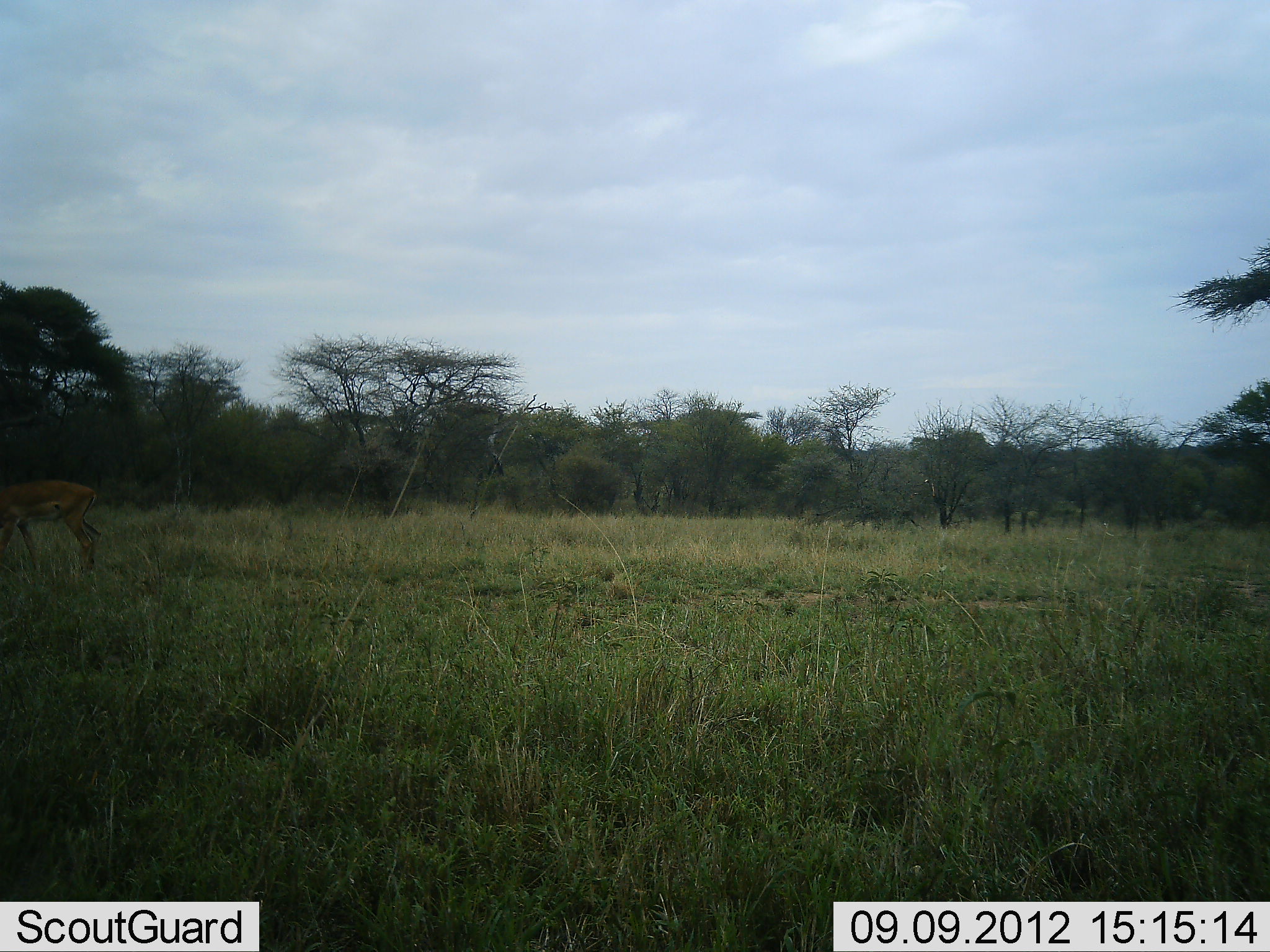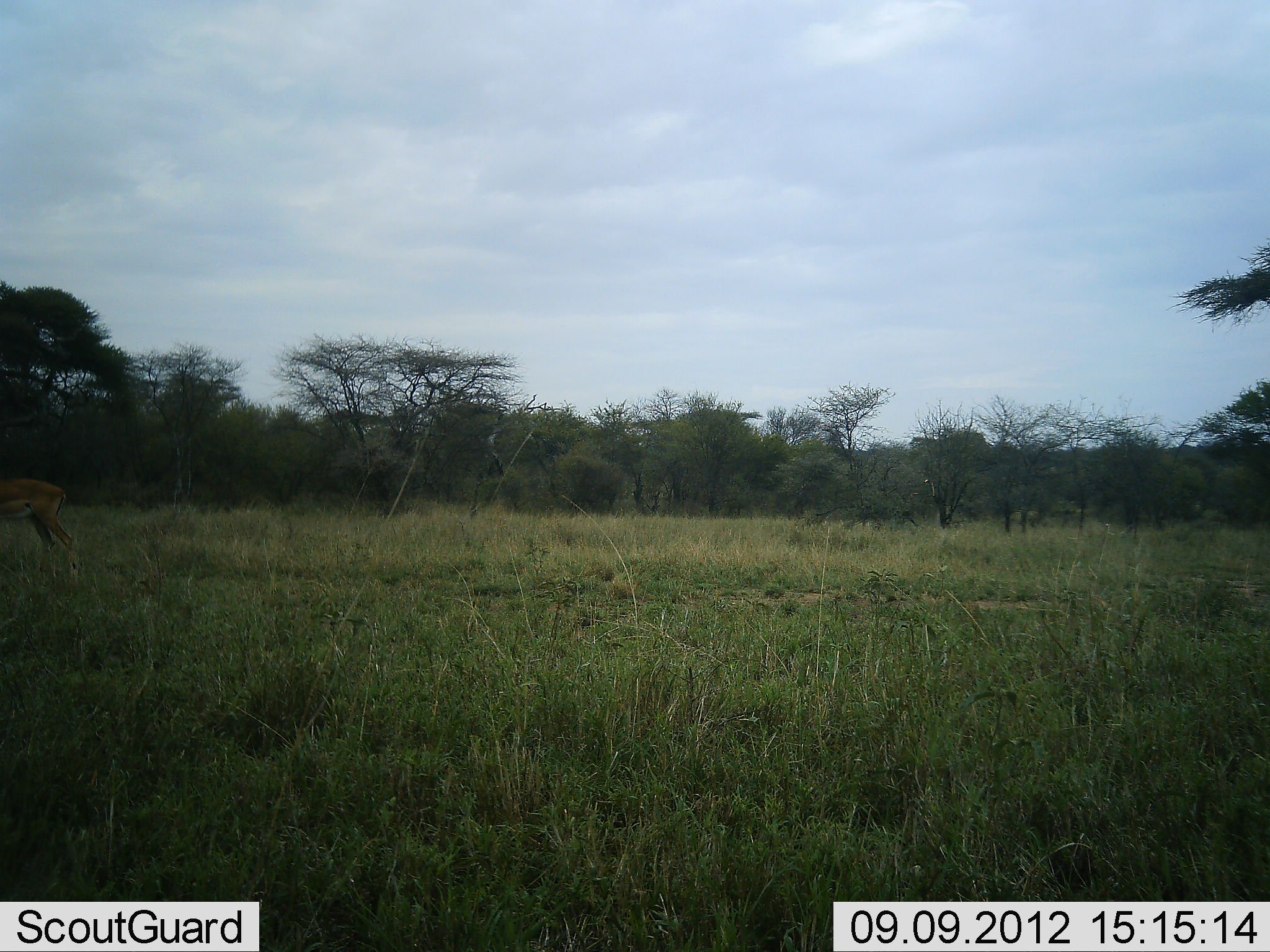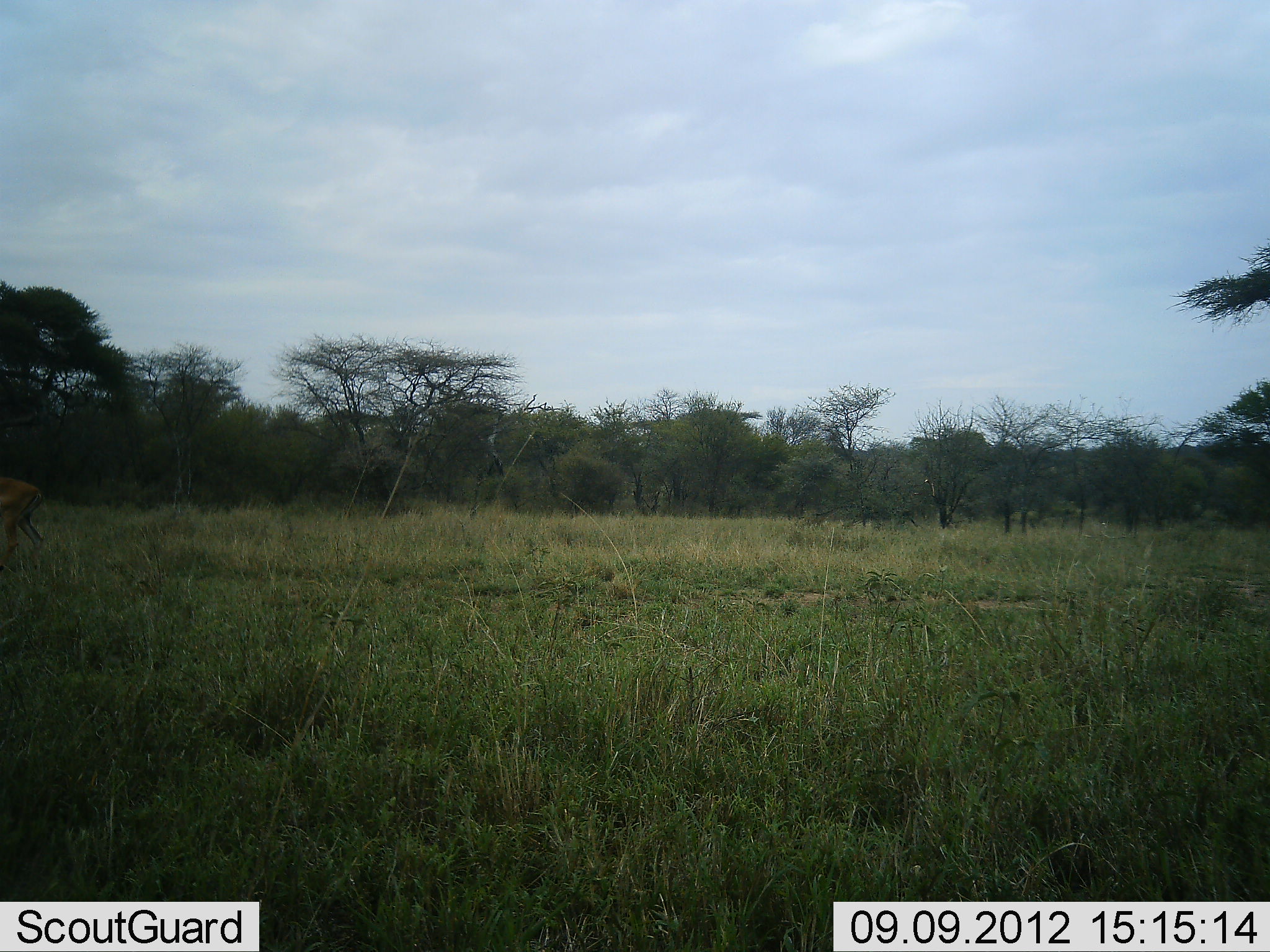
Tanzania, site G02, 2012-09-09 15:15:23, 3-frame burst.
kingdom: Animalia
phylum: Chordata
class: Mammalia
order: Artiodactyla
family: Bovidae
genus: Aepyceros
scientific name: Aepyceros melampus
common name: impala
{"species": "impala (Aepyceros melampus)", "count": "1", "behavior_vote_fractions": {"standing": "10%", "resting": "0%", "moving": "90%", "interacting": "0%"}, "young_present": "0%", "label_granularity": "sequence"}